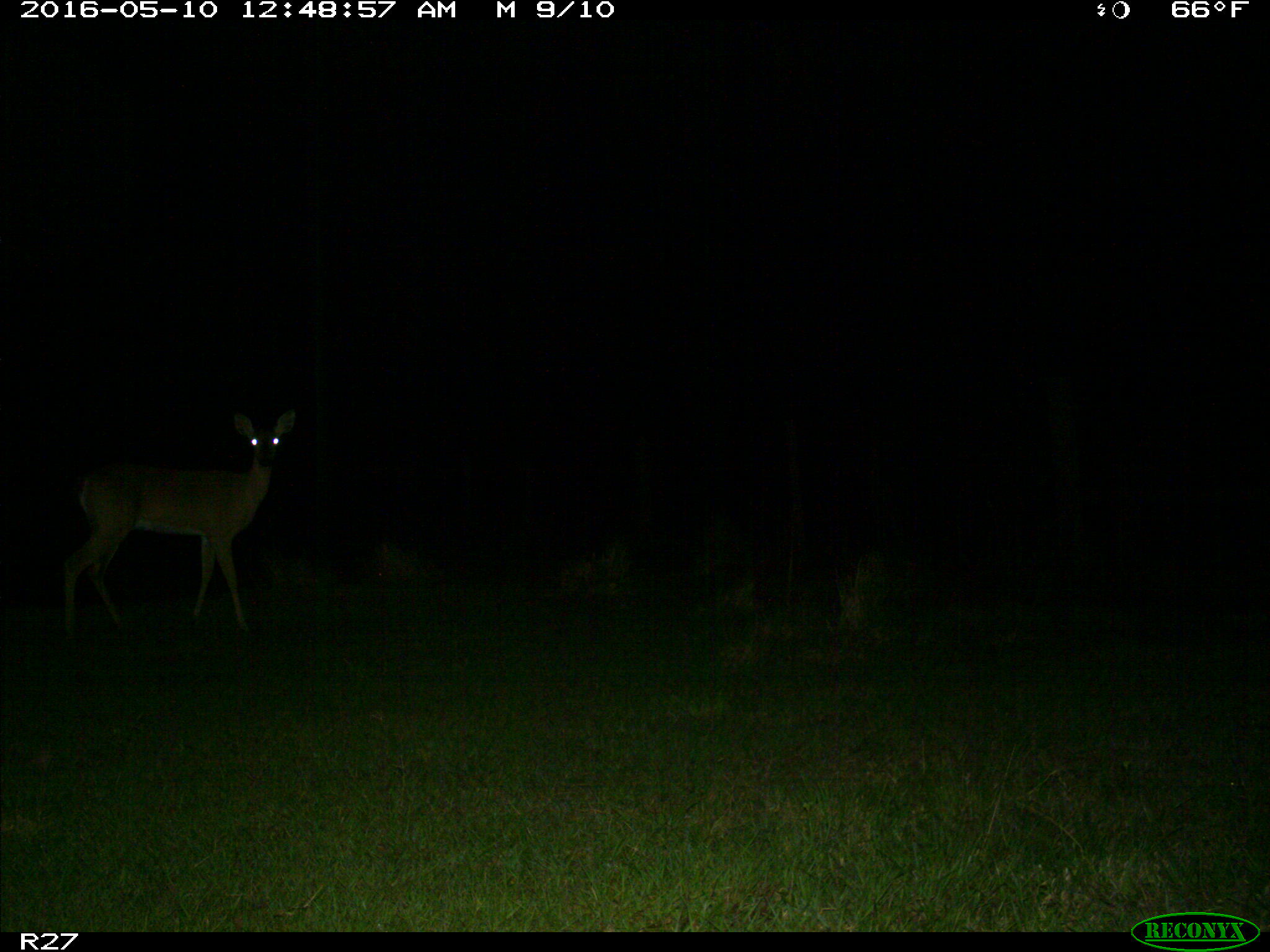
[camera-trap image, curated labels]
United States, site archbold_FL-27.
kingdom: Animalia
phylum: Chordata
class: Mammalia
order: Artiodactyla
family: Cervidae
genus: Odocoileus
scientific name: Odocoileus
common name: deer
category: unidentified deer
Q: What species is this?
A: Unidentified deer (deer) (Odocoileus).